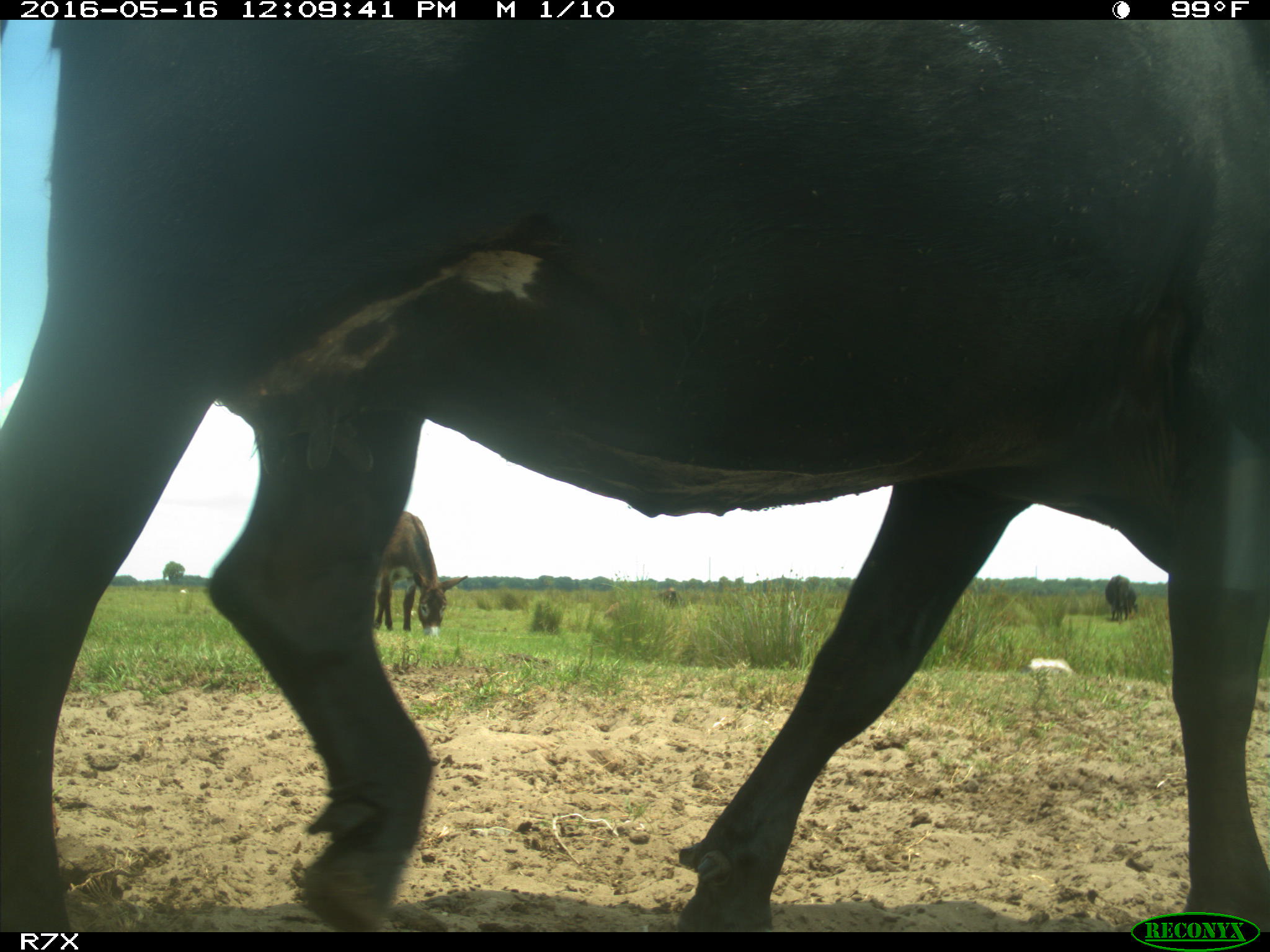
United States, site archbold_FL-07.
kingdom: Animalia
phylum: Chordata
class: Mammalia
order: Artiodactyla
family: Bovidae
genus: Bos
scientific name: Bos taurus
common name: domestic cow